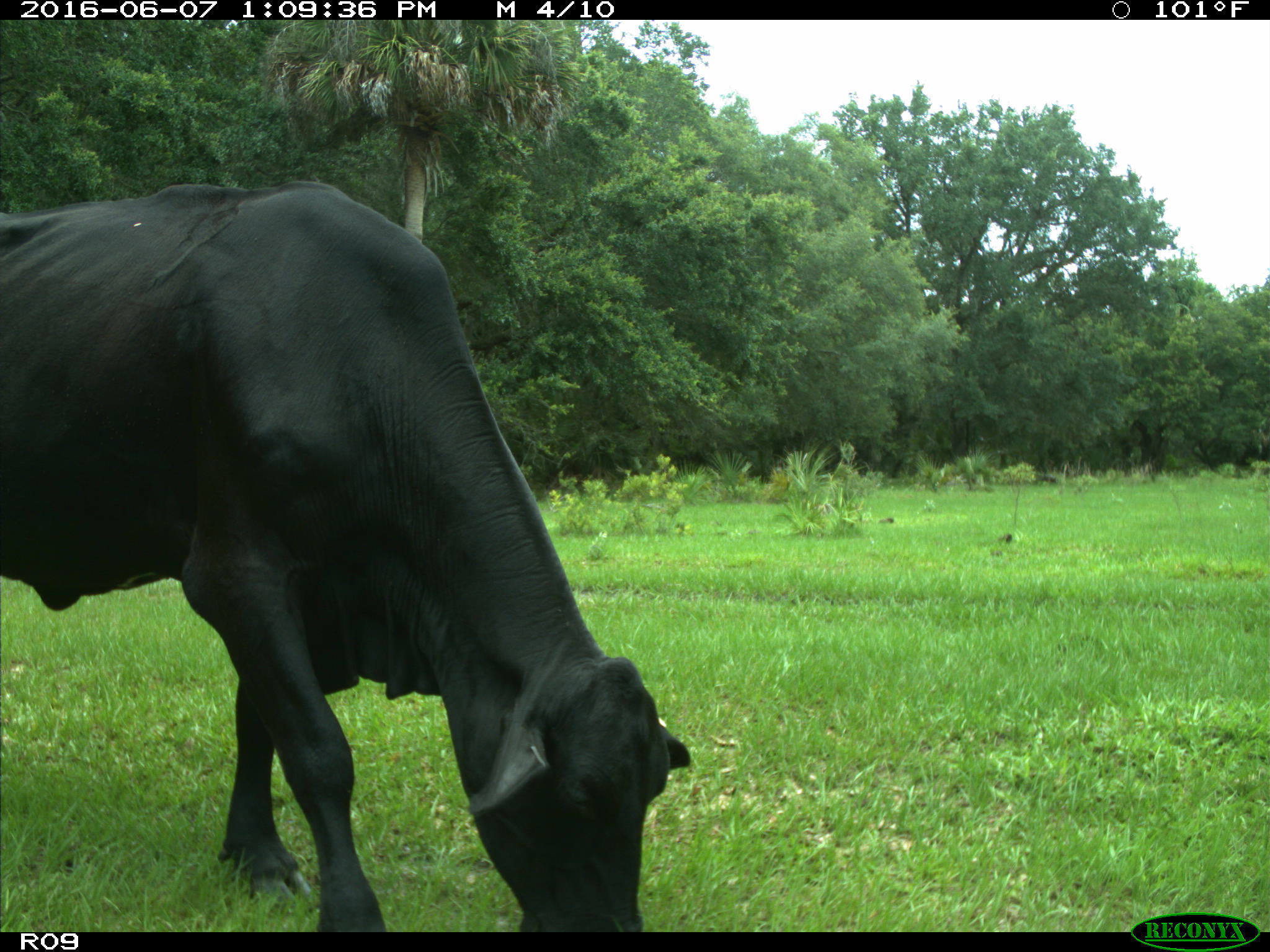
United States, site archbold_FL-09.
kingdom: Animalia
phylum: Chordata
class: Mammalia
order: Artiodactyla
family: Bovidae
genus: Bos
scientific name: Bos taurus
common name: domestic cow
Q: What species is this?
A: Bos taurus (domestic cow).